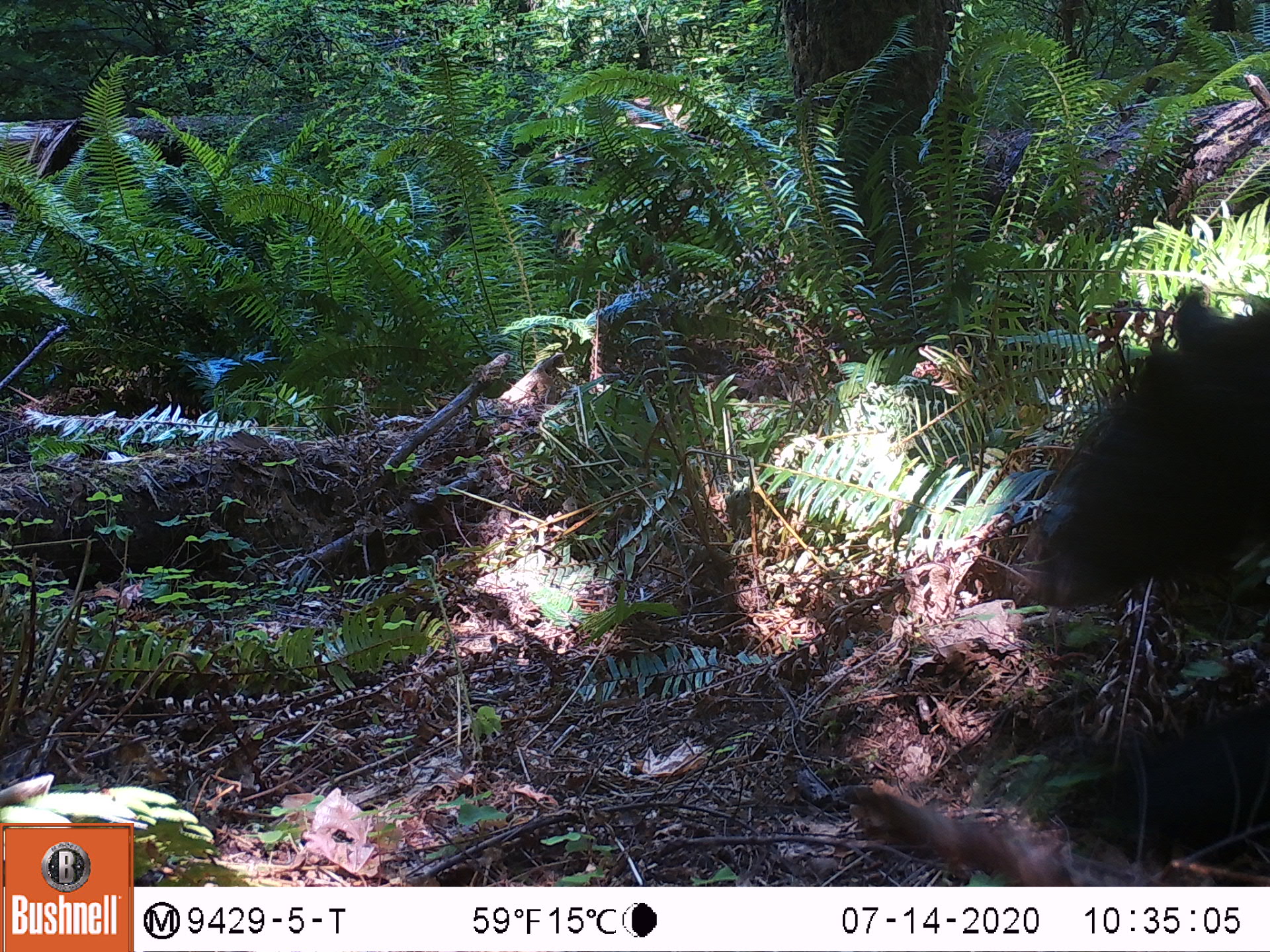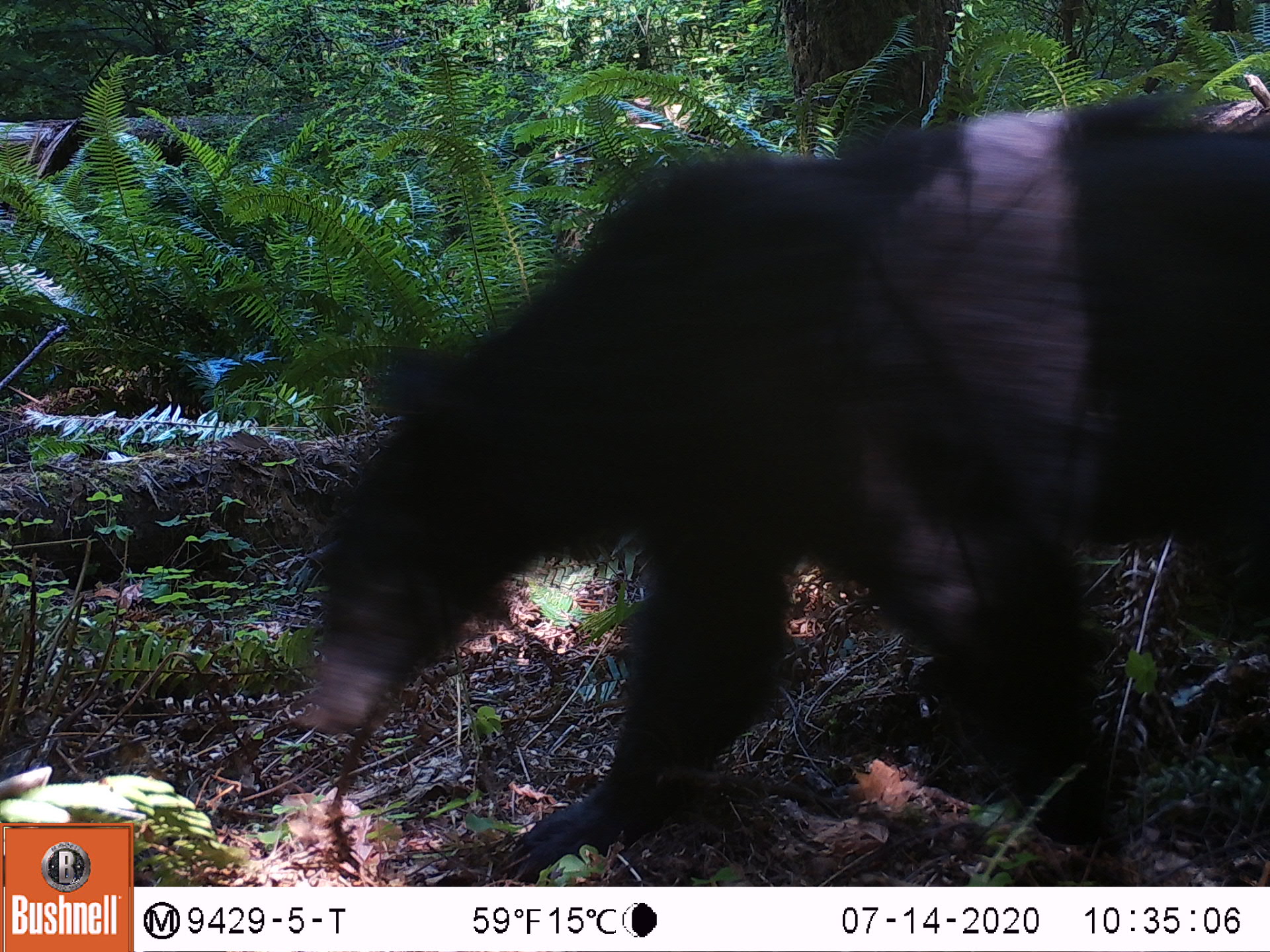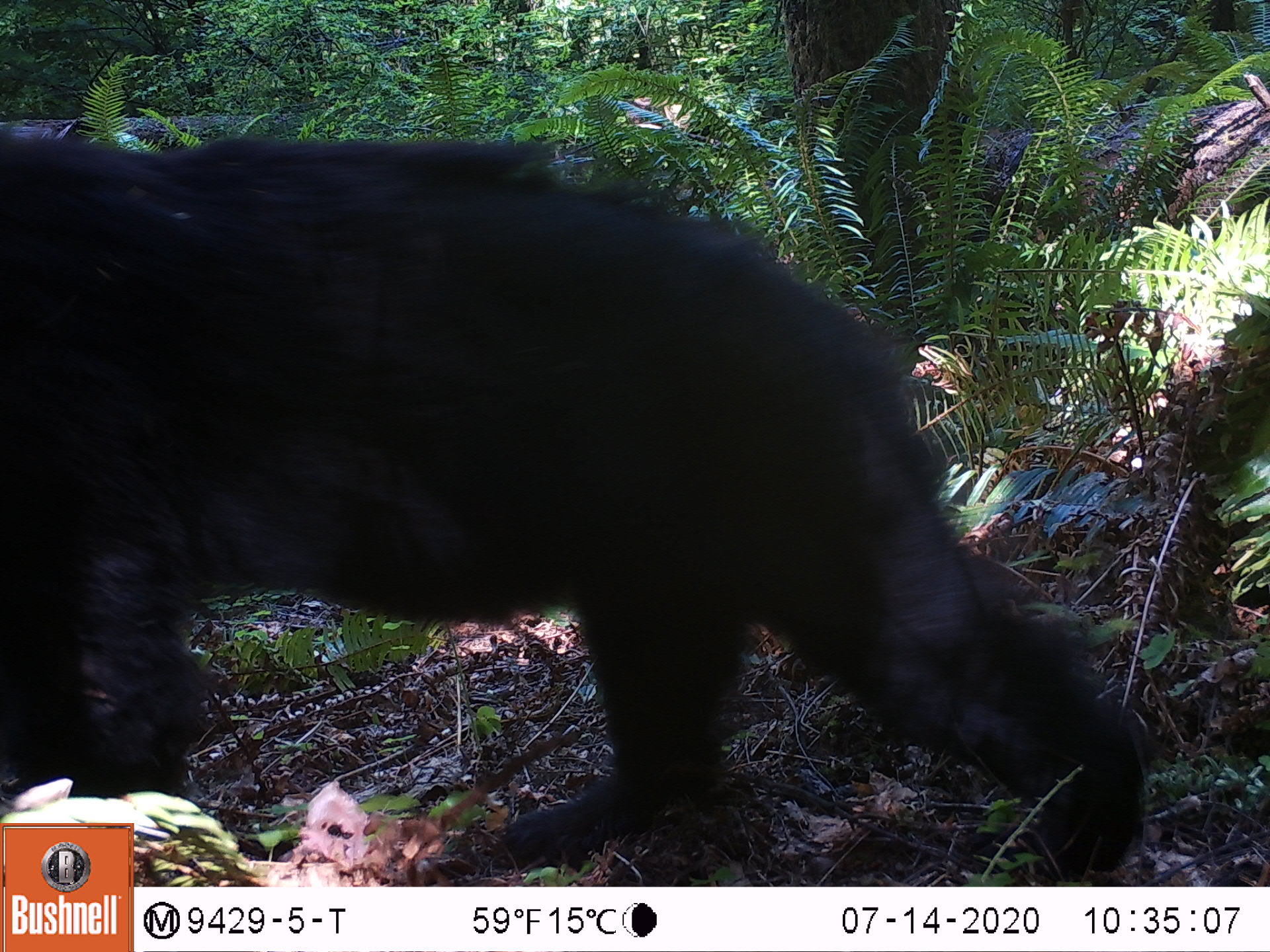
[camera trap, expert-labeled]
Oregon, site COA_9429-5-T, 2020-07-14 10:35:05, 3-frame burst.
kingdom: Animalia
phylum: Chordata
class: Mammalia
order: Carnivora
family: Ursidae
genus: Ursus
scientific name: Ursus americanus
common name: american black bear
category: black bear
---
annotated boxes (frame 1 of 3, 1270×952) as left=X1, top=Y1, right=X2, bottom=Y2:
black bear: left=1019, top=295, right=1264, bottom=660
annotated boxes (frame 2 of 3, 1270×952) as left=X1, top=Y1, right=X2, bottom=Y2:
black bear: left=266, top=107, right=1267, bottom=872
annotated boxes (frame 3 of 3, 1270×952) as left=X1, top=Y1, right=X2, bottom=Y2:
black bear: left=0, top=122, right=1164, bottom=817